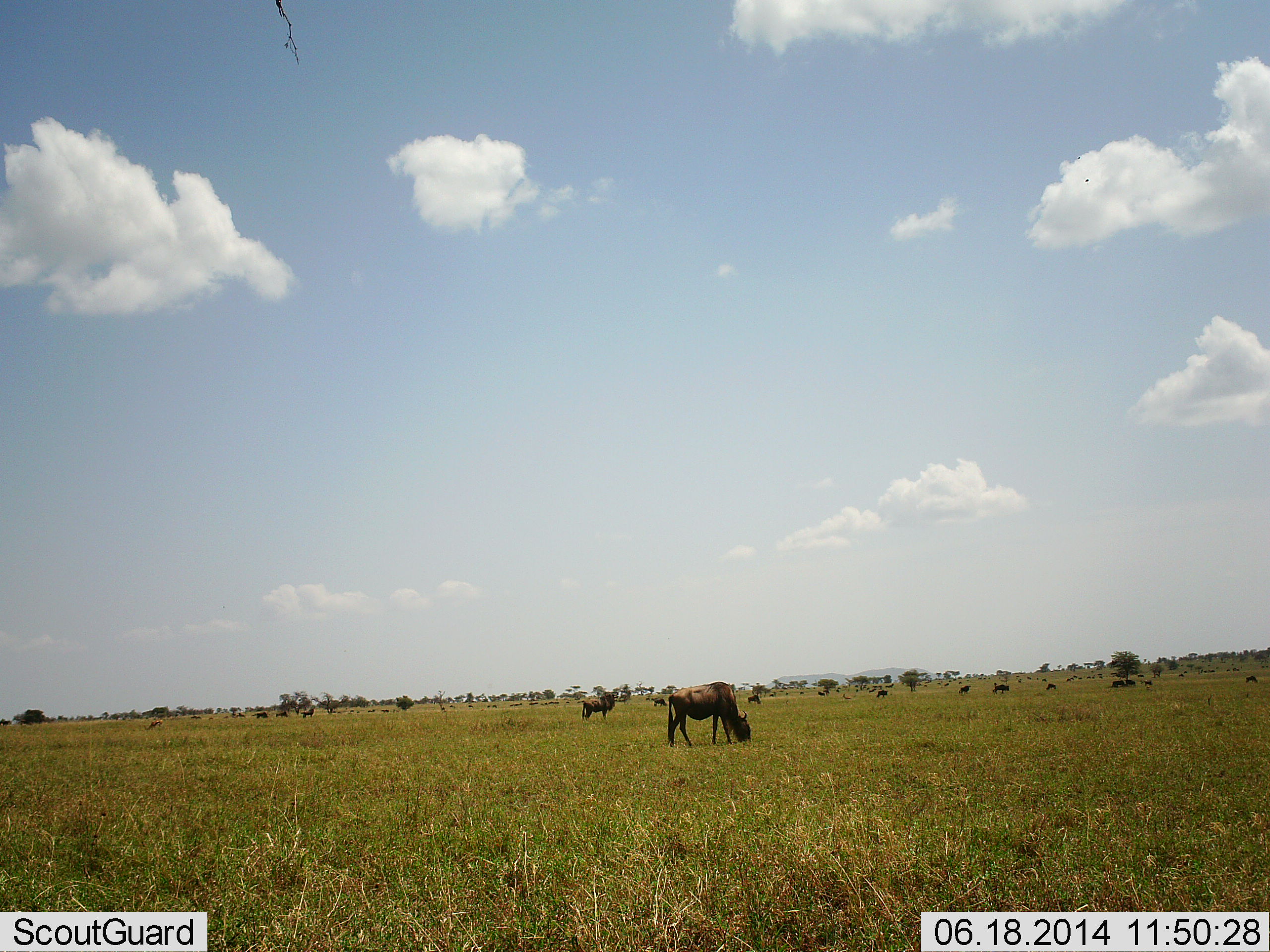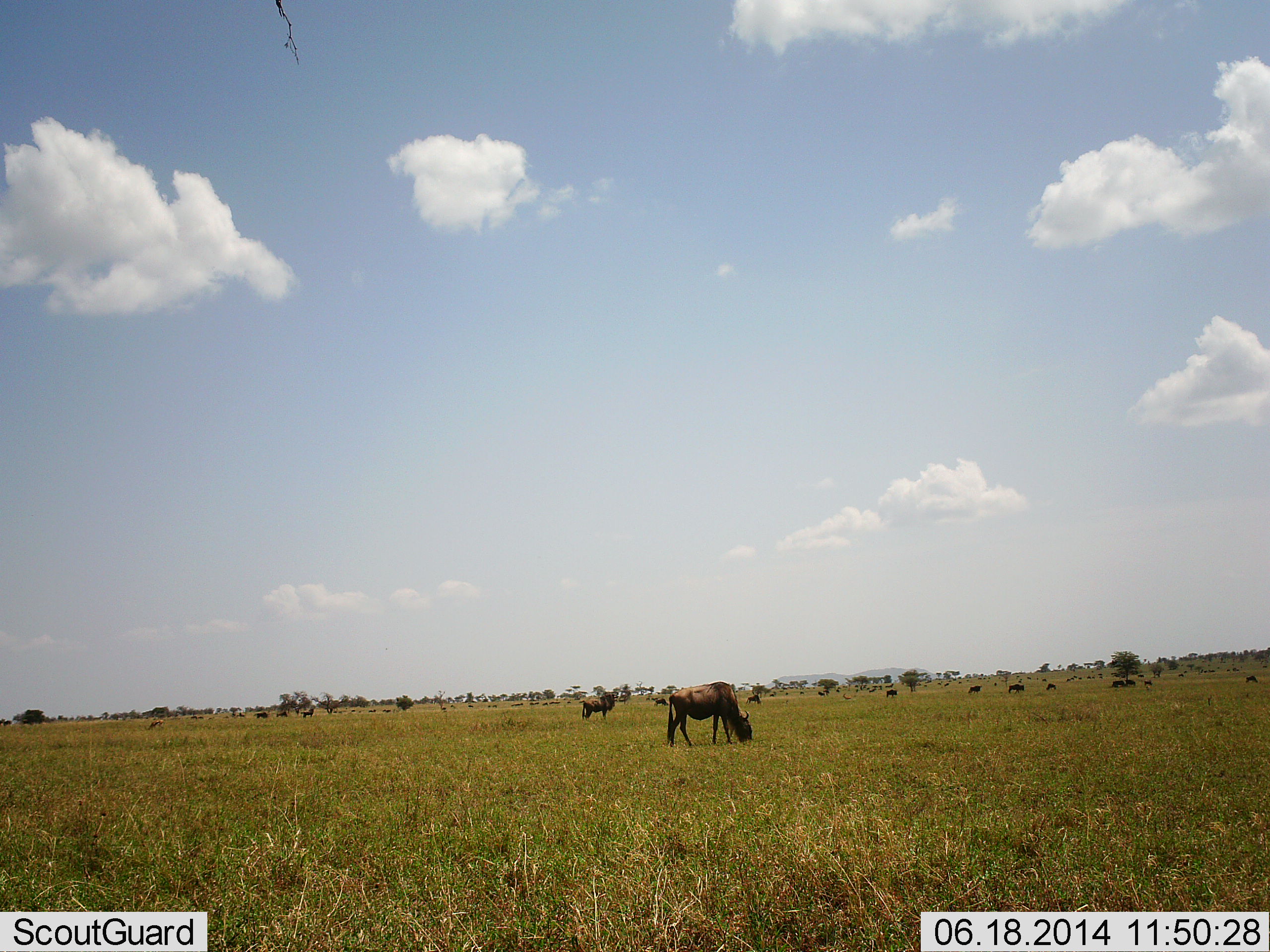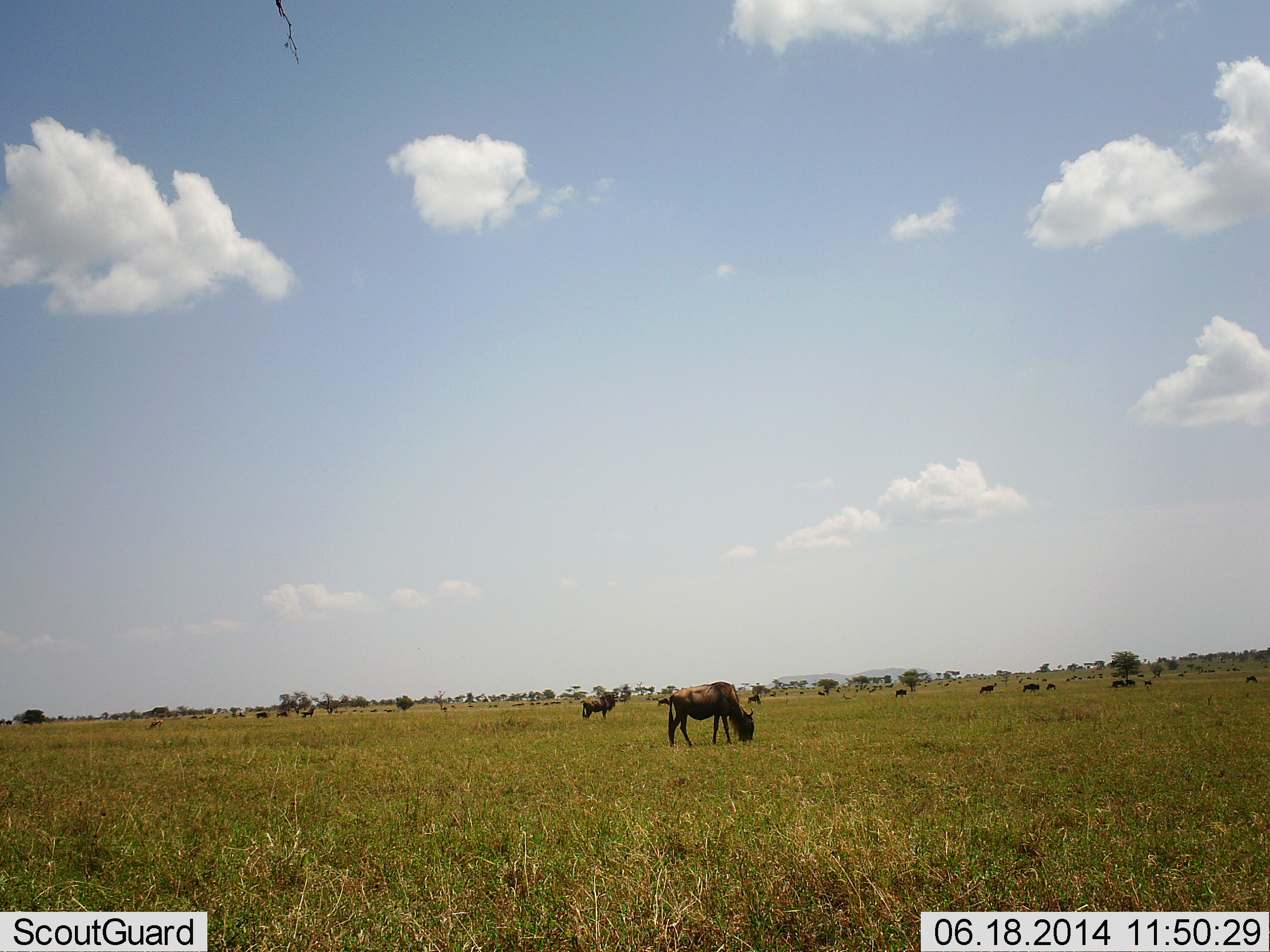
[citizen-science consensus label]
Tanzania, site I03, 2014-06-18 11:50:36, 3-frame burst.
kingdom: Animalia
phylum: Chordata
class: Mammalia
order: Artiodactyla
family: Bovidae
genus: Connochaetes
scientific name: Connochaetes taurinus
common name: blue wildebeest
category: wildebeest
Wildebeest (blue wildebeest) (Connochaetes taurinus), count 11-50. Behavior (volunteer vote fractions): standing 40%, resting 20%, moving 40%, interacting 0%. Young present (vote fraction): 0%. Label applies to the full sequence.